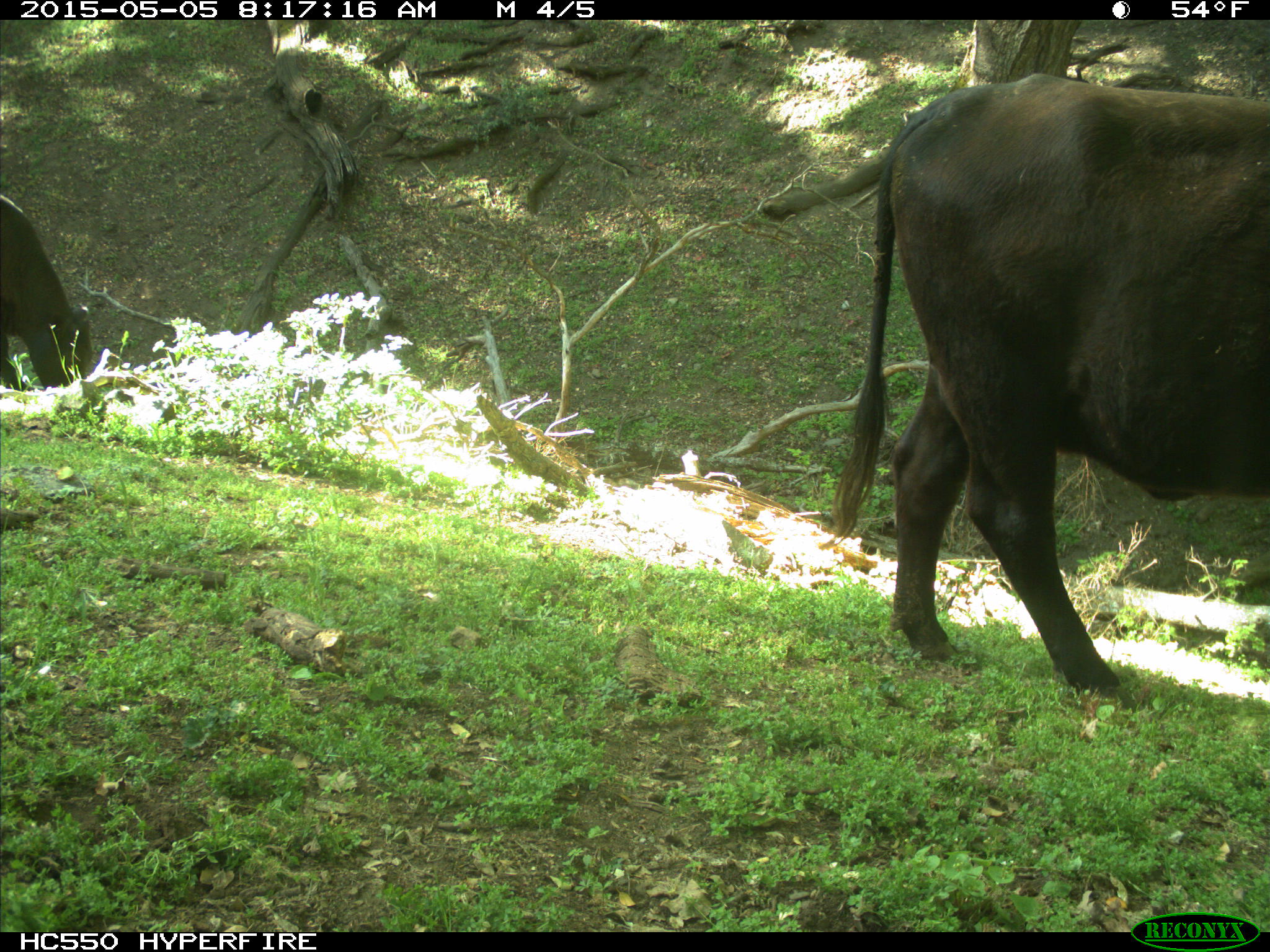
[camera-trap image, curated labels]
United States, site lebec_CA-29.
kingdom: Animalia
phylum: Chordata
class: Mammalia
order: Artiodactyla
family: Bovidae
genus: Bos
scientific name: Bos taurus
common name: domestic cow